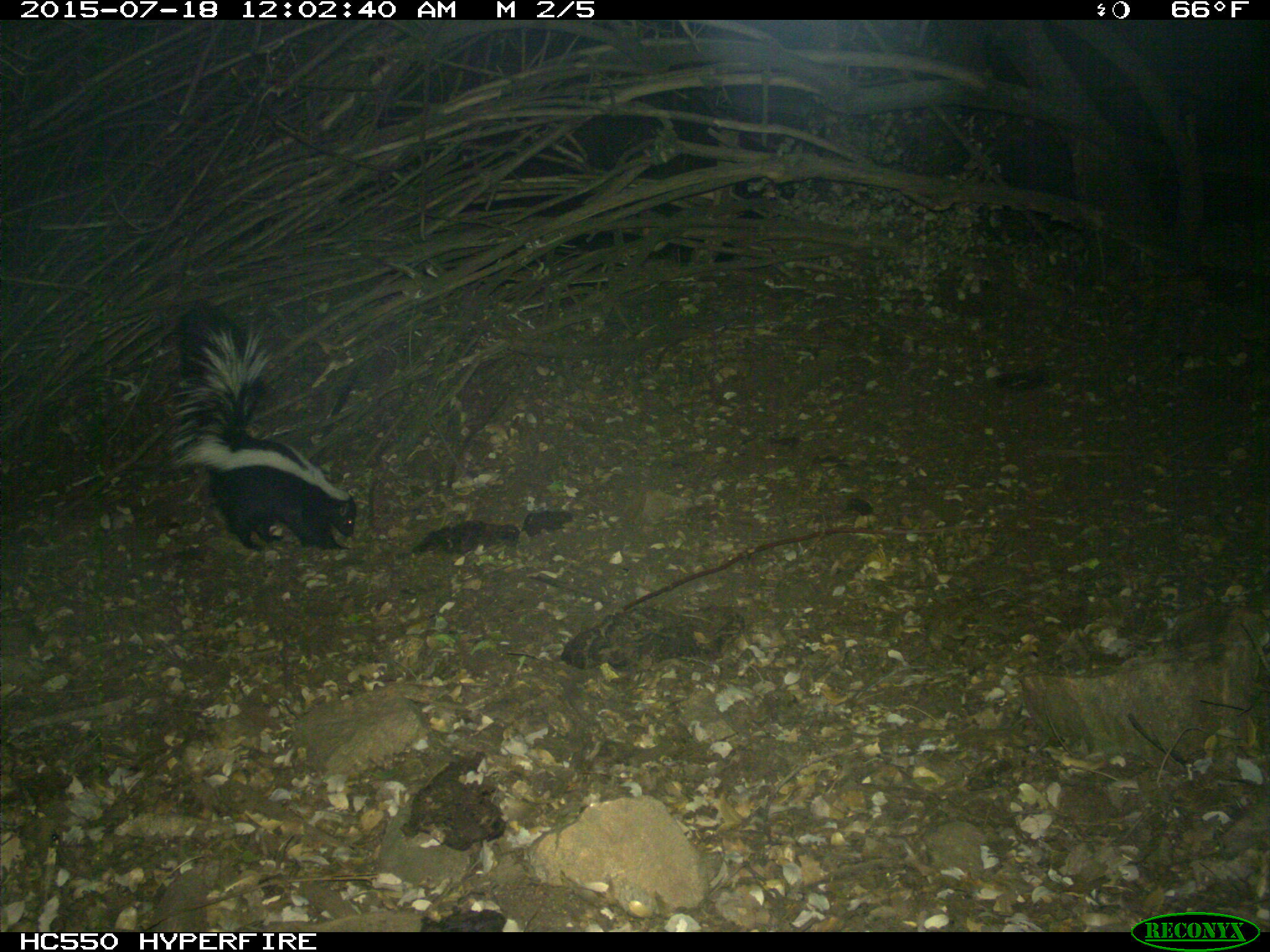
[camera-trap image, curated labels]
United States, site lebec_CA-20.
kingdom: Animalia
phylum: Chordata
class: Mammalia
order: Carnivora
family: Mephitidae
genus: Mephitis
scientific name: Mephitis mephitis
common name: striped skunk